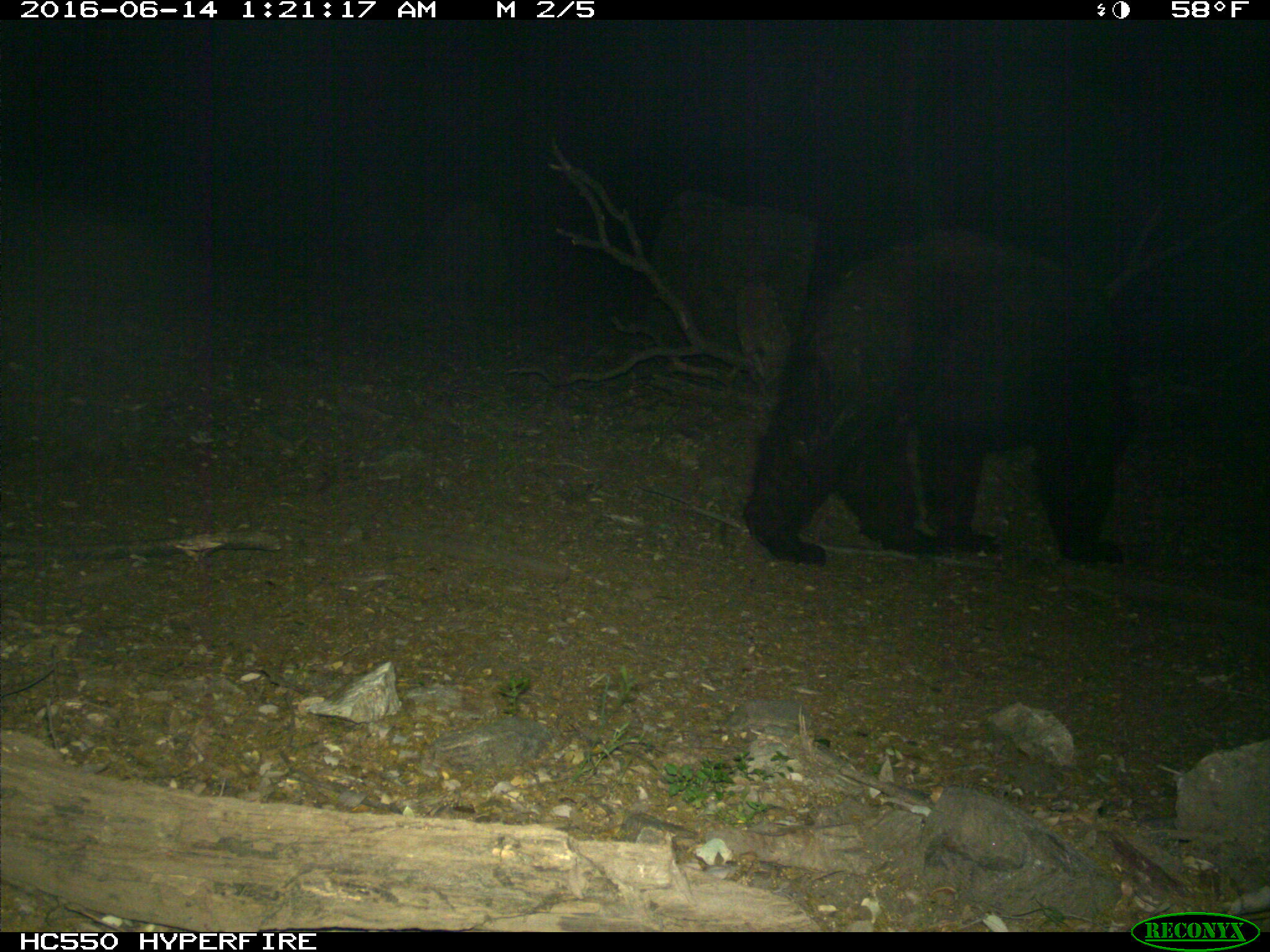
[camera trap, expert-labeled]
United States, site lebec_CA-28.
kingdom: Animalia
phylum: Chordata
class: Mammalia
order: Carnivora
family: Ursidae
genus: Ursus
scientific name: Ursus americanus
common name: american black bear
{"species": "Ursus americanus (american black bear)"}